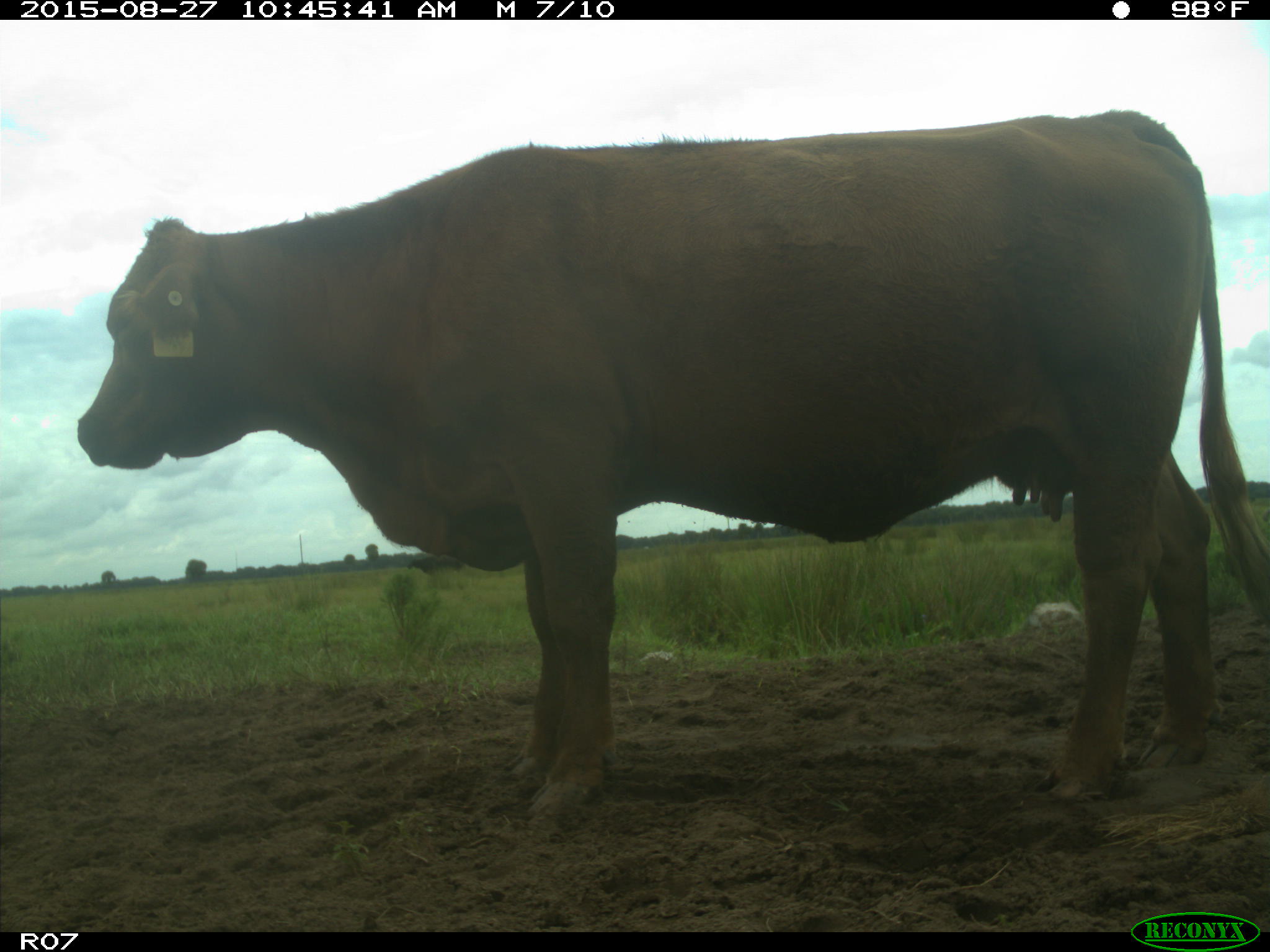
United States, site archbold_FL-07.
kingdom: Animalia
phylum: Chordata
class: Mammalia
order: Artiodactyla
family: Bovidae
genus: Bos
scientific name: Bos taurus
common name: domestic cow